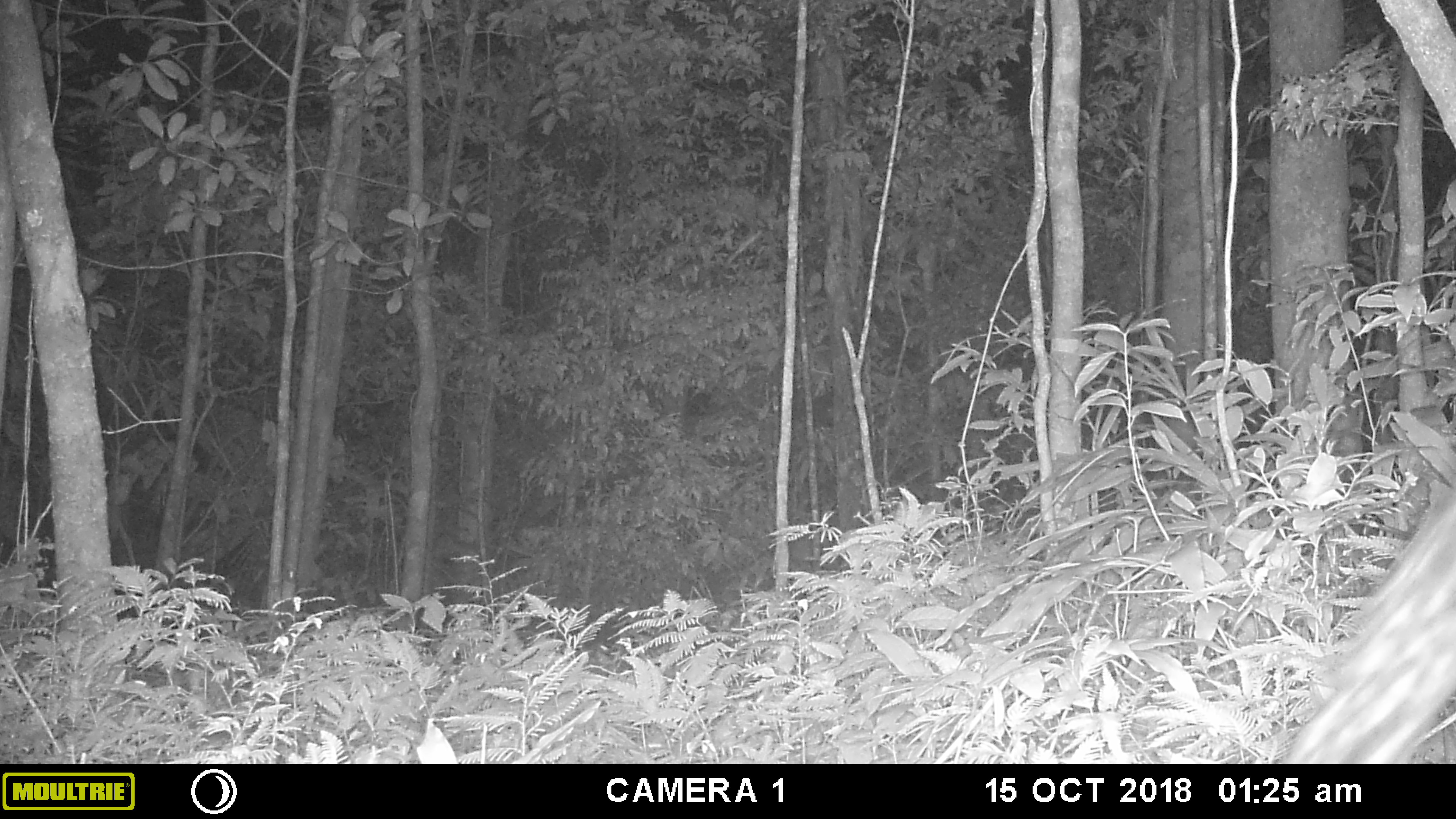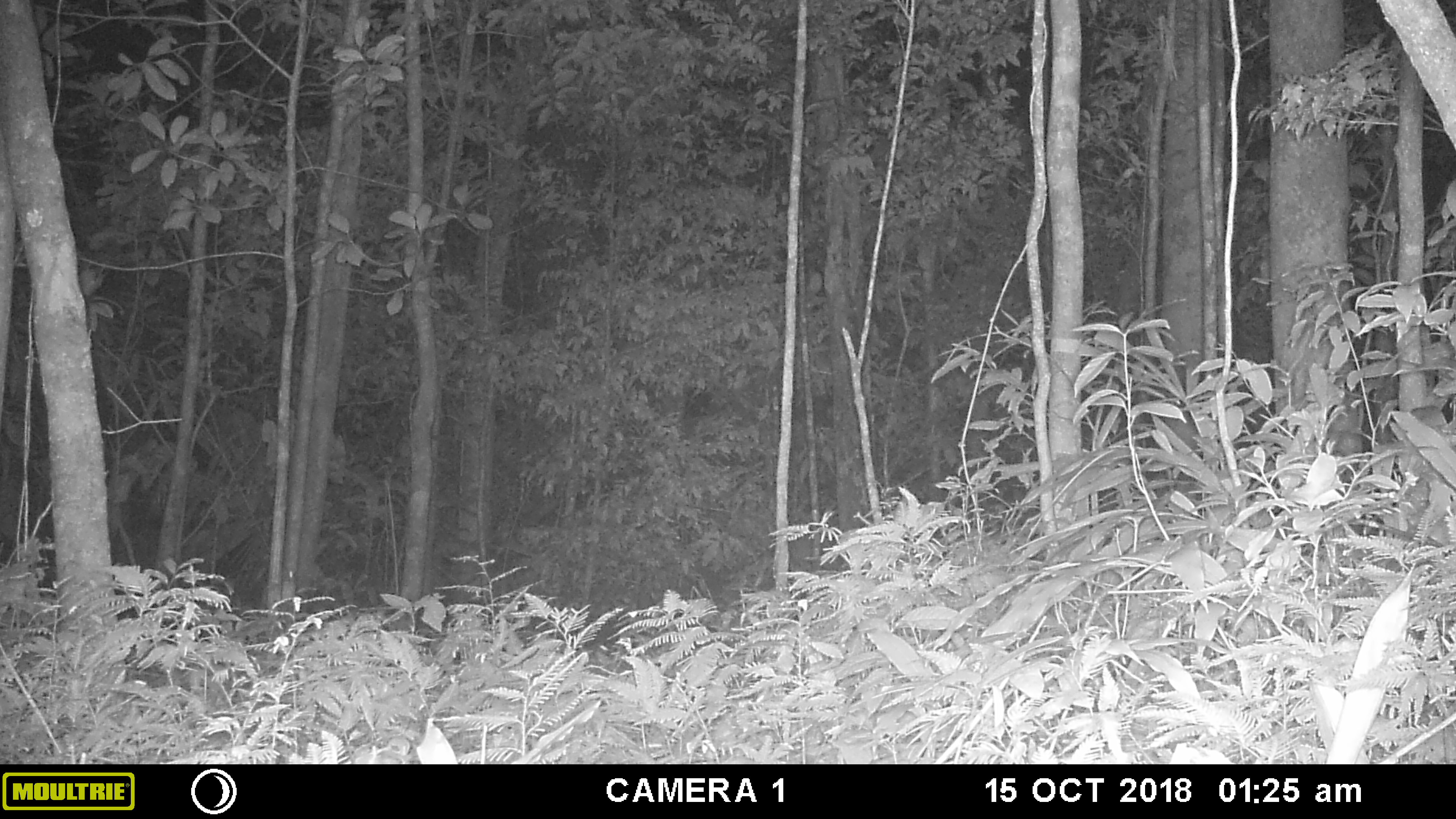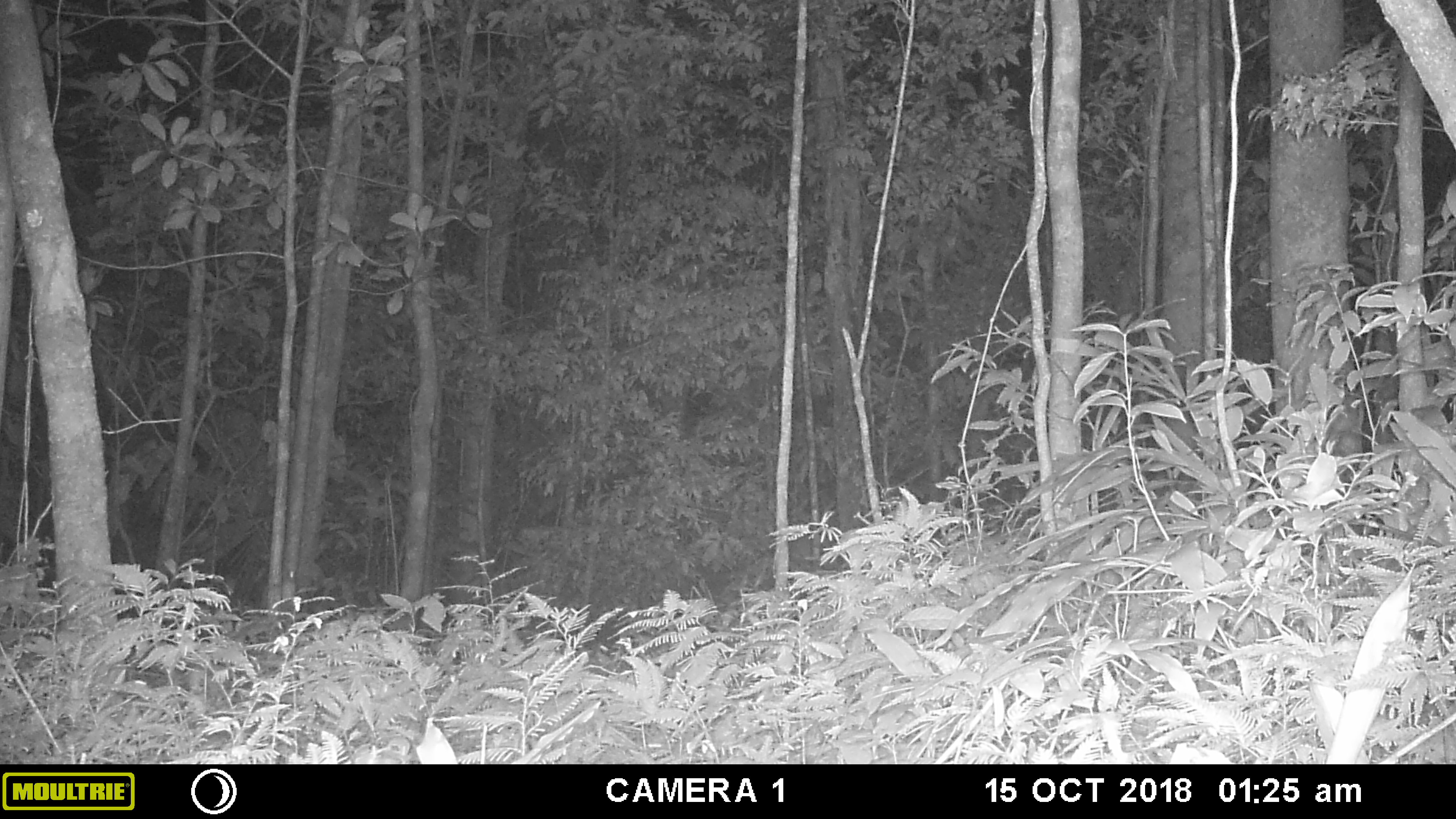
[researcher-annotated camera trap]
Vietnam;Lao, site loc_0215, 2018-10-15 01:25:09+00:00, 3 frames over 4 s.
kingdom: Animalia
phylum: Chordata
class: Mammalia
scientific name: Mammalia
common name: mammal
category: unidentified small mammal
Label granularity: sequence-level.